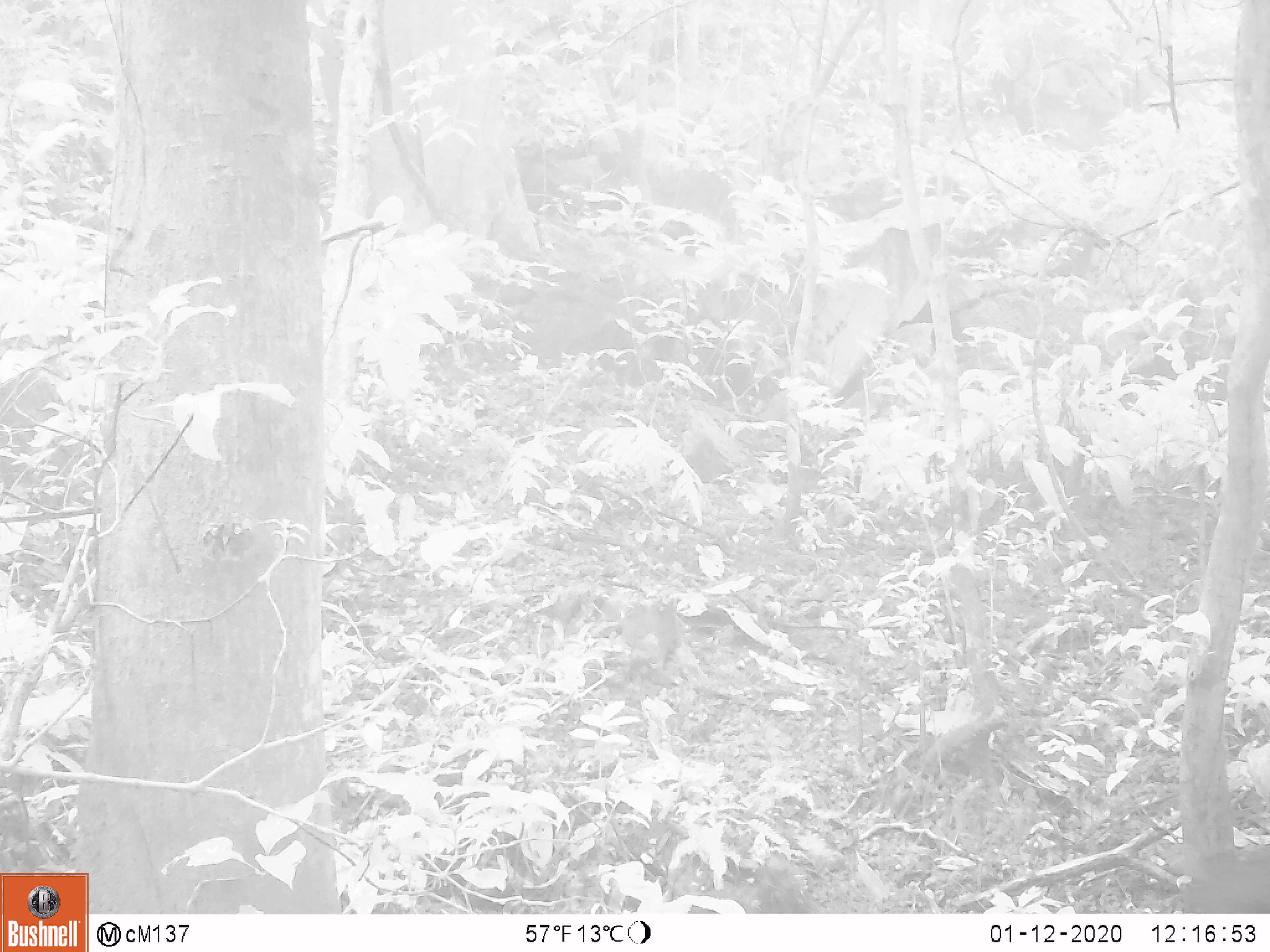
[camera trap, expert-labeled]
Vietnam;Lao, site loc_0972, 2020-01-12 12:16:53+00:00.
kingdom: Animalia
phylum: Chordata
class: Mammalia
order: Artiodactyla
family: Suidae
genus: Sus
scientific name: Sus scrofa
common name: eurasian wild pig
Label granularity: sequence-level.